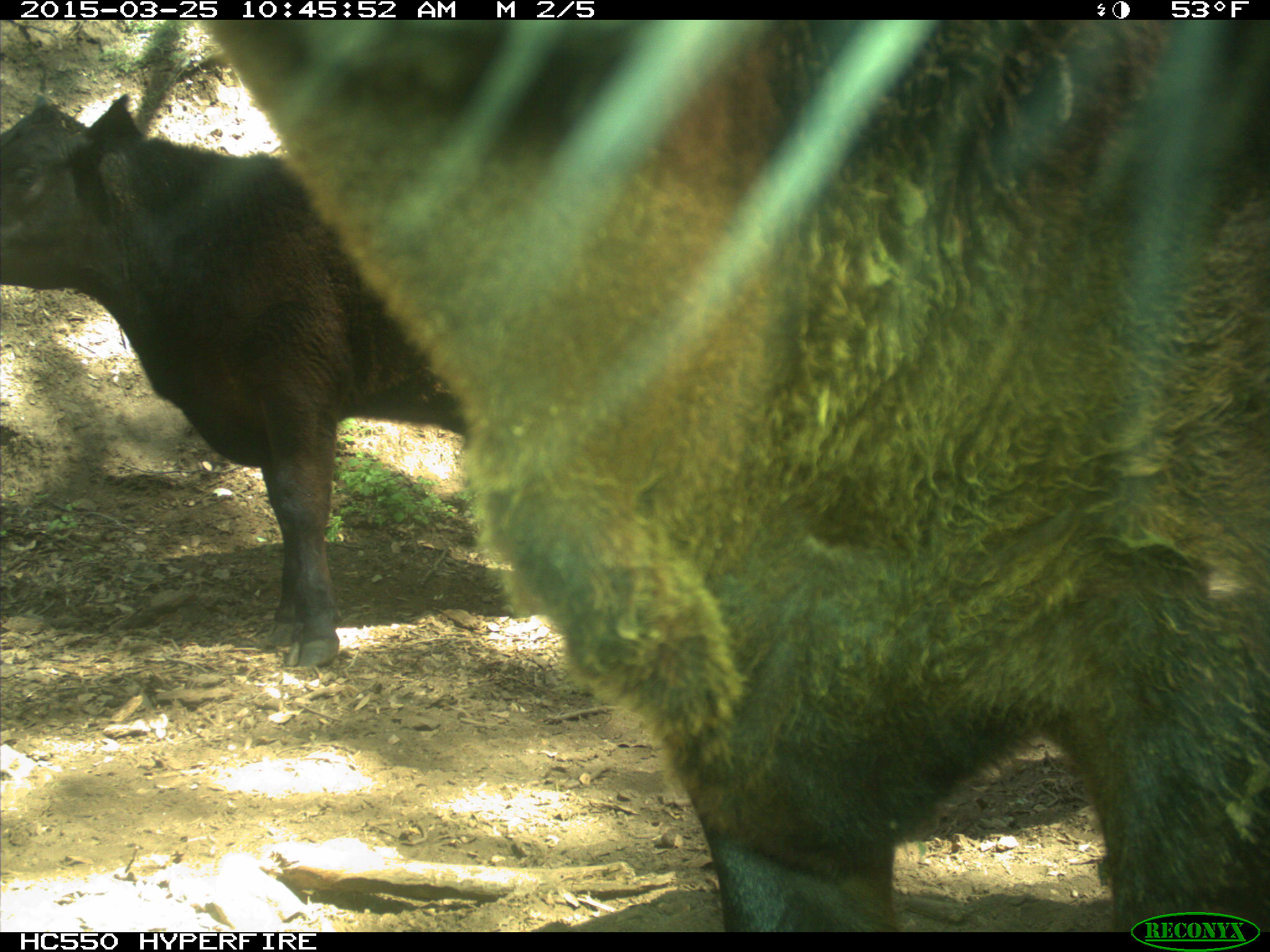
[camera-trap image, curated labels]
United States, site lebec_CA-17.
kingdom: Animalia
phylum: Chordata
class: Mammalia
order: Artiodactyla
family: Bovidae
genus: Bos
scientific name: Bos taurus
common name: domestic cow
Bos taurus (domestic cow).